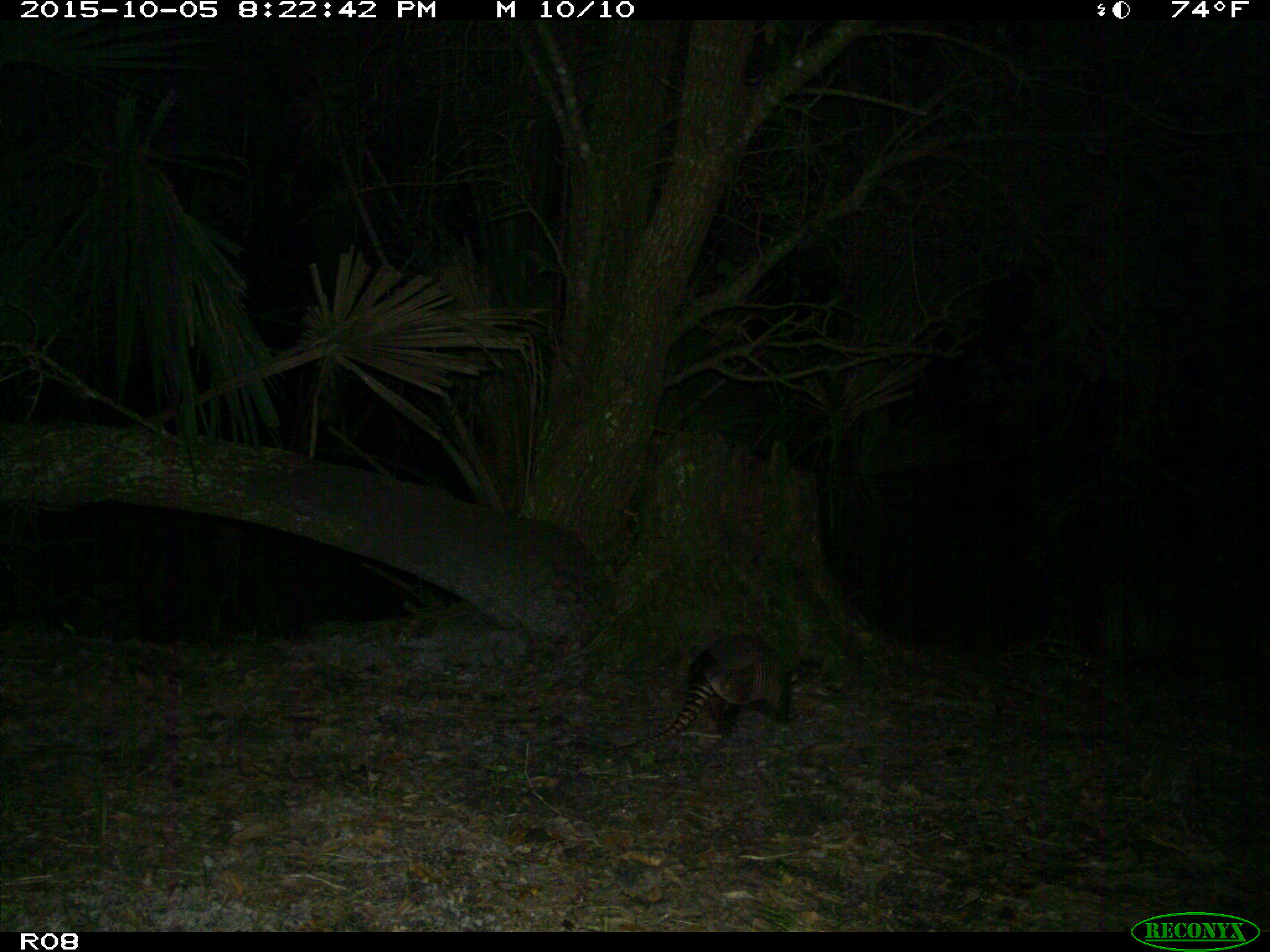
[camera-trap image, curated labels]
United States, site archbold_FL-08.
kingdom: Animalia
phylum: Chordata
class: Mammalia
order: Cingulata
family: Dasypodidae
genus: Dasypus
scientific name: Dasypus novemcinctus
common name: nine-banded armadillo